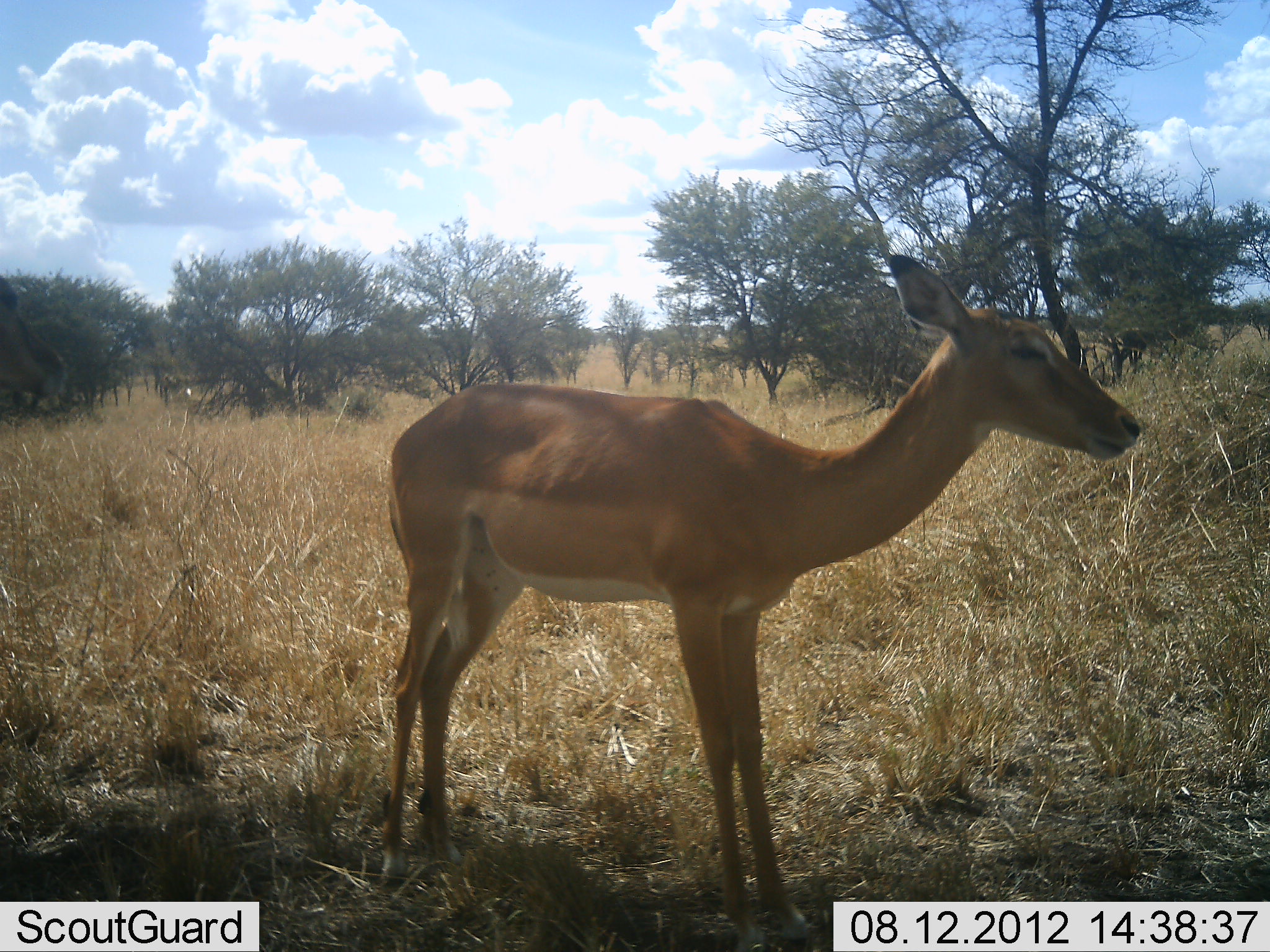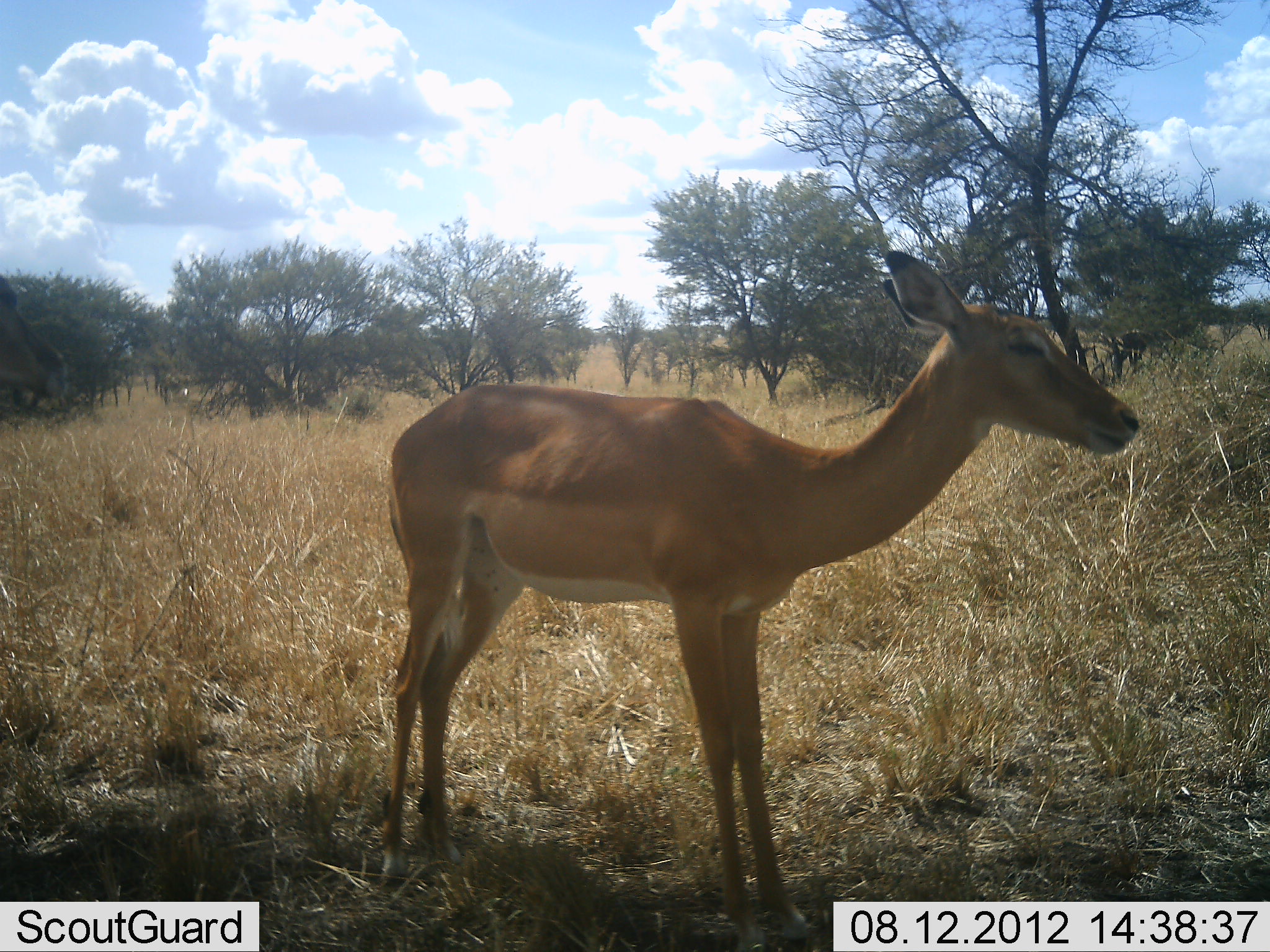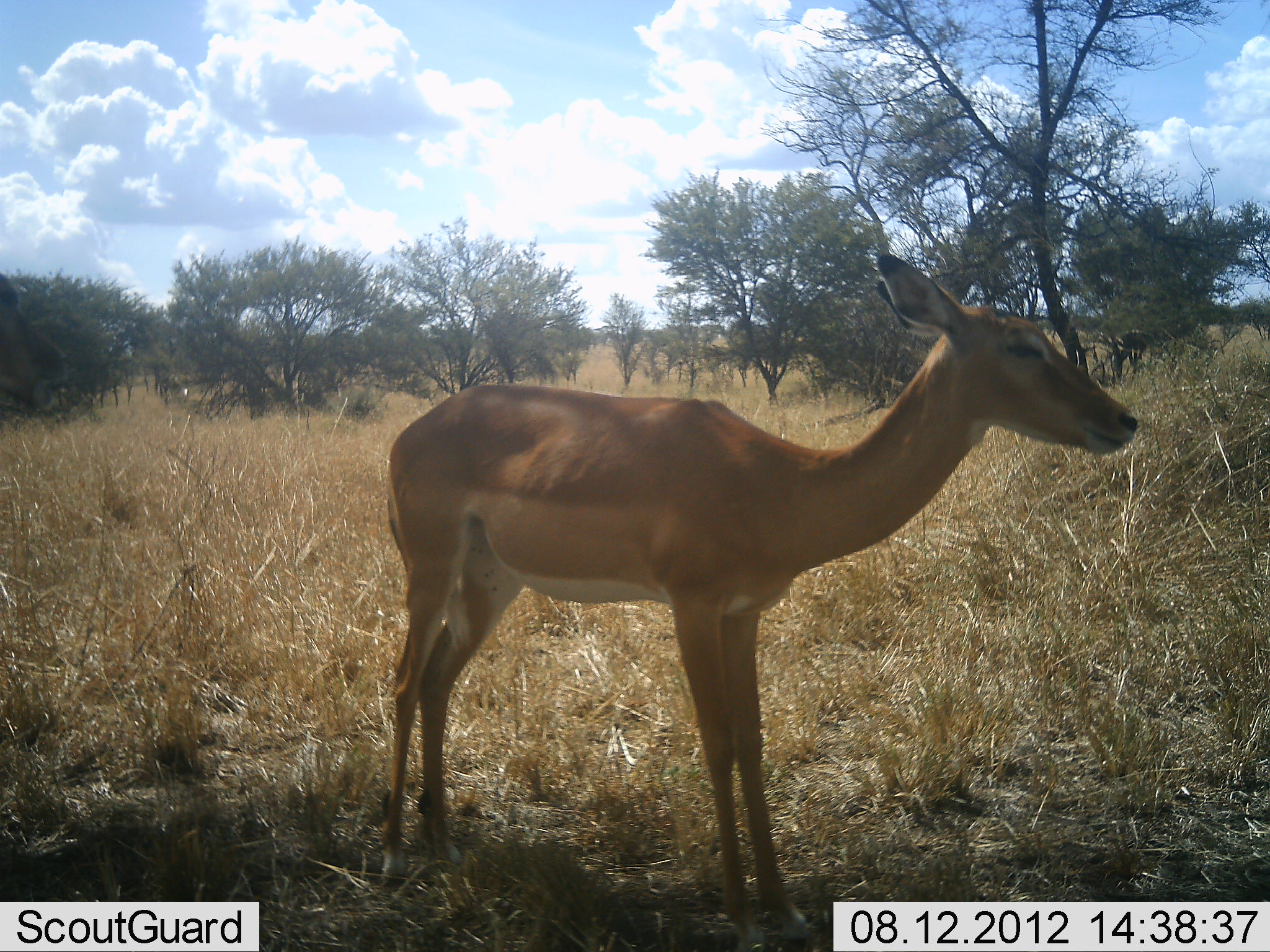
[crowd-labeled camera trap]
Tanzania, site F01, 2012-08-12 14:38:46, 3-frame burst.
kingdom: Animalia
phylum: Chordata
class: Mammalia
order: Artiodactyla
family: Bovidae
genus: Aepyceros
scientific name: Aepyceros melampus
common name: impala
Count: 1.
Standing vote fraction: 100%.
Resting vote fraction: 20%.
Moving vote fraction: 0%.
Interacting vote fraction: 0%.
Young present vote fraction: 0%.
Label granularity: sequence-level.